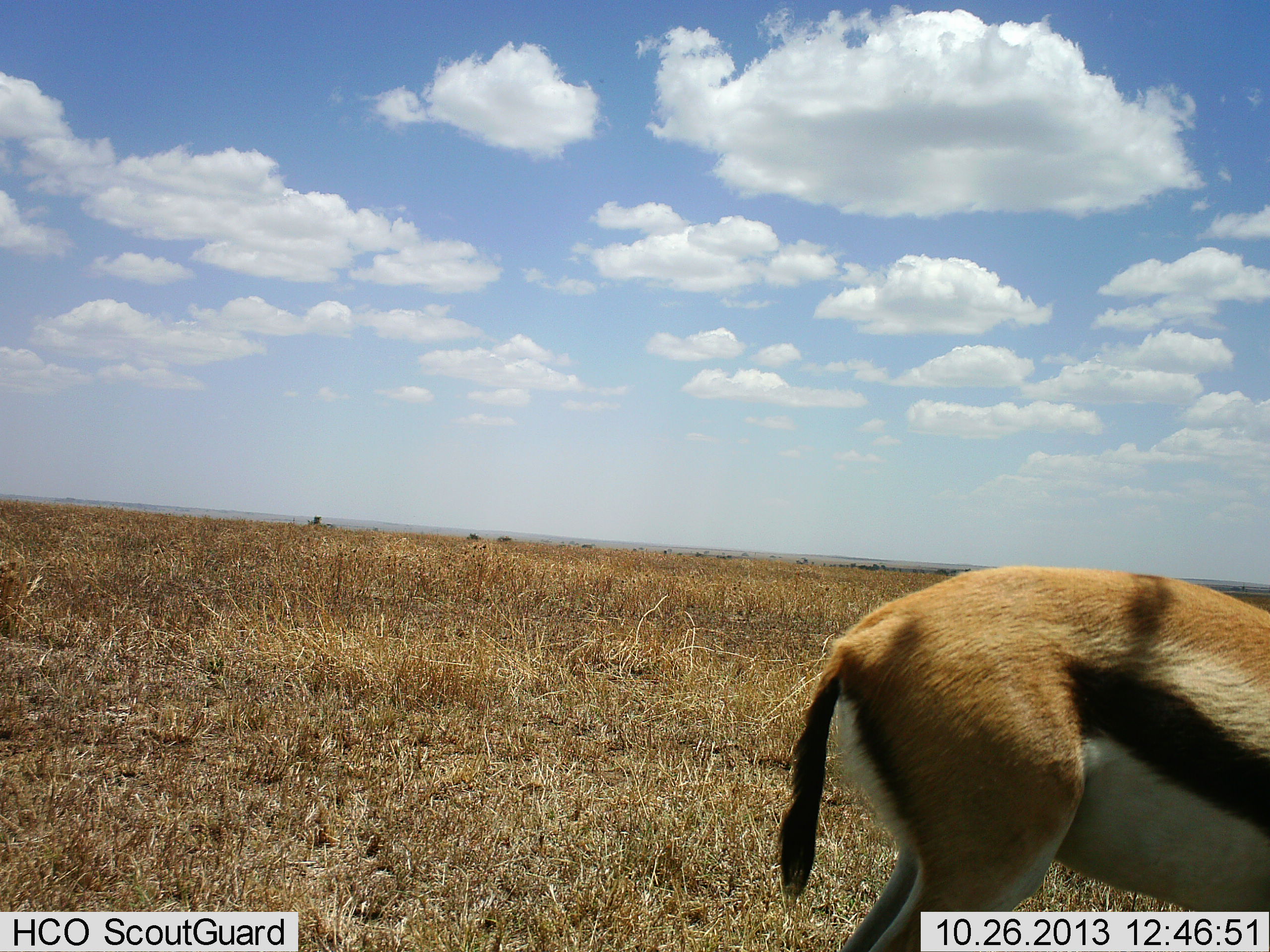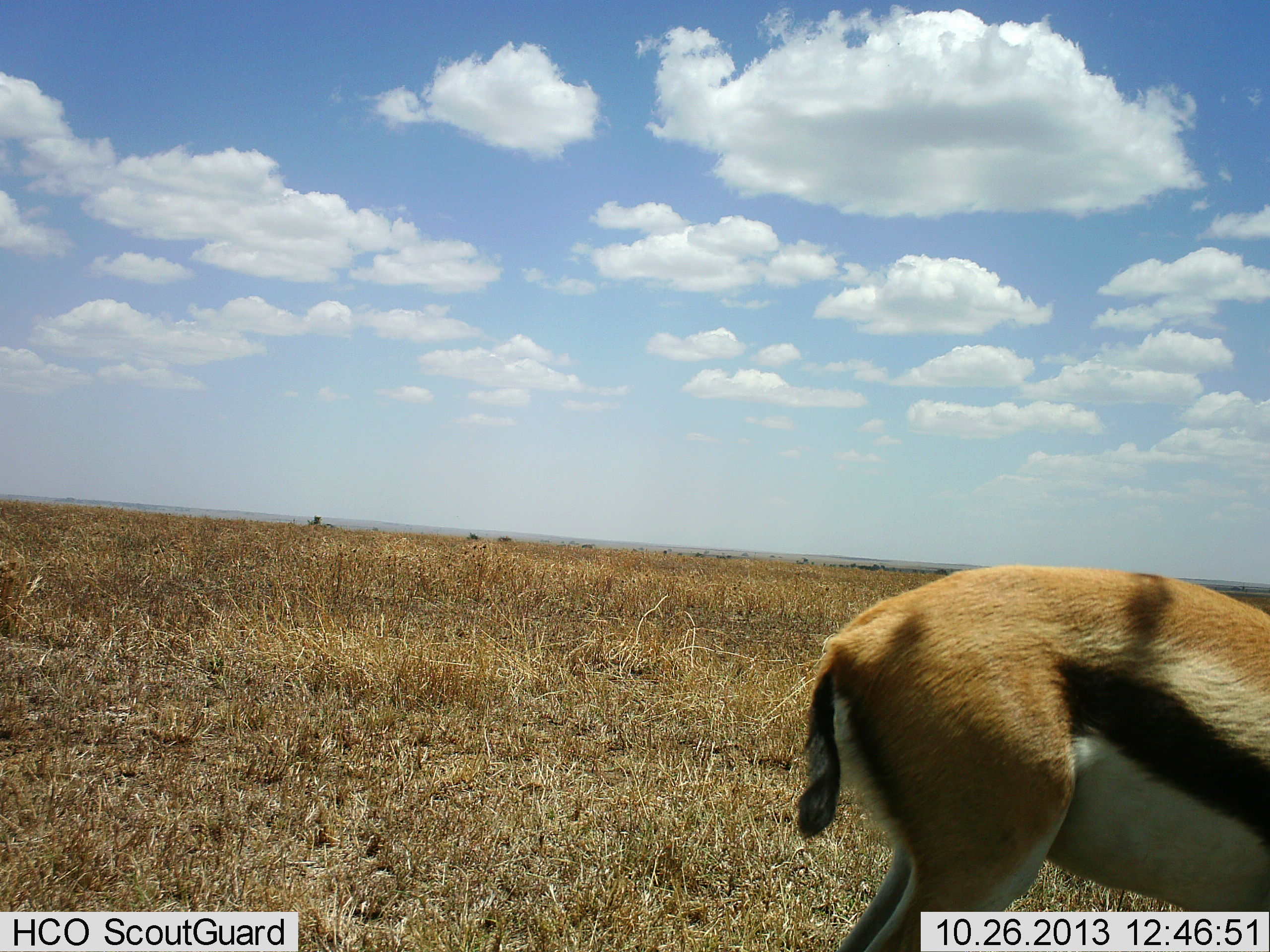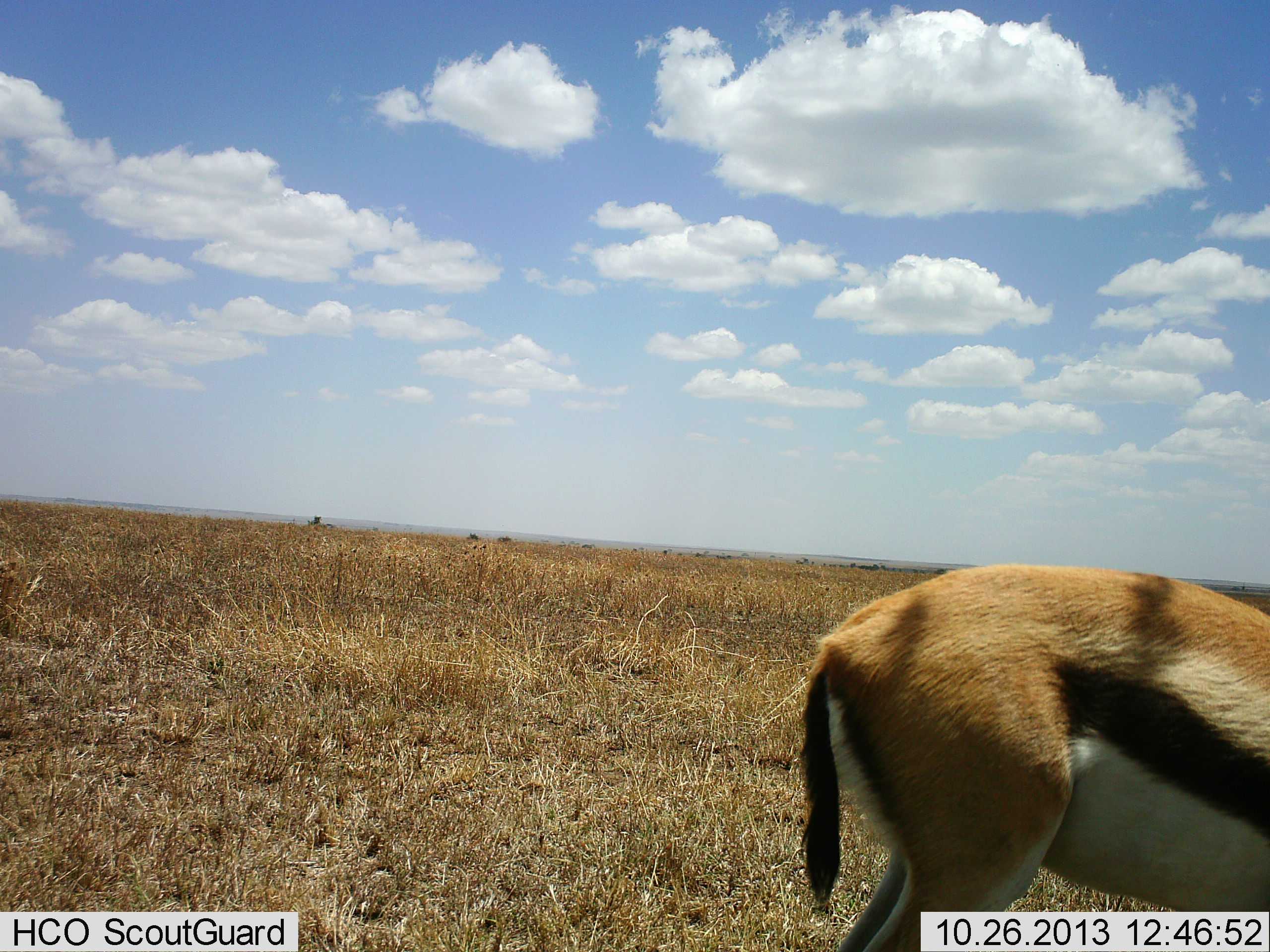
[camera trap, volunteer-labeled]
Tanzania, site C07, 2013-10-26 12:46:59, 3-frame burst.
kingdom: Animalia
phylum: Chordata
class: Mammalia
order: Artiodactyla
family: Bovidae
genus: Eudorcas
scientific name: Eudorcas thomsonii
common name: thomson's gazelle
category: gazellethomsons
Gazellethomsons (thomson's gazelle) (Eudorcas thomsonii), count 1. Behavior (volunteer vote fractions): standing 70%, resting 0%, moving 10%, interacting 0%. Young present (vote fraction): 0%. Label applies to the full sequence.